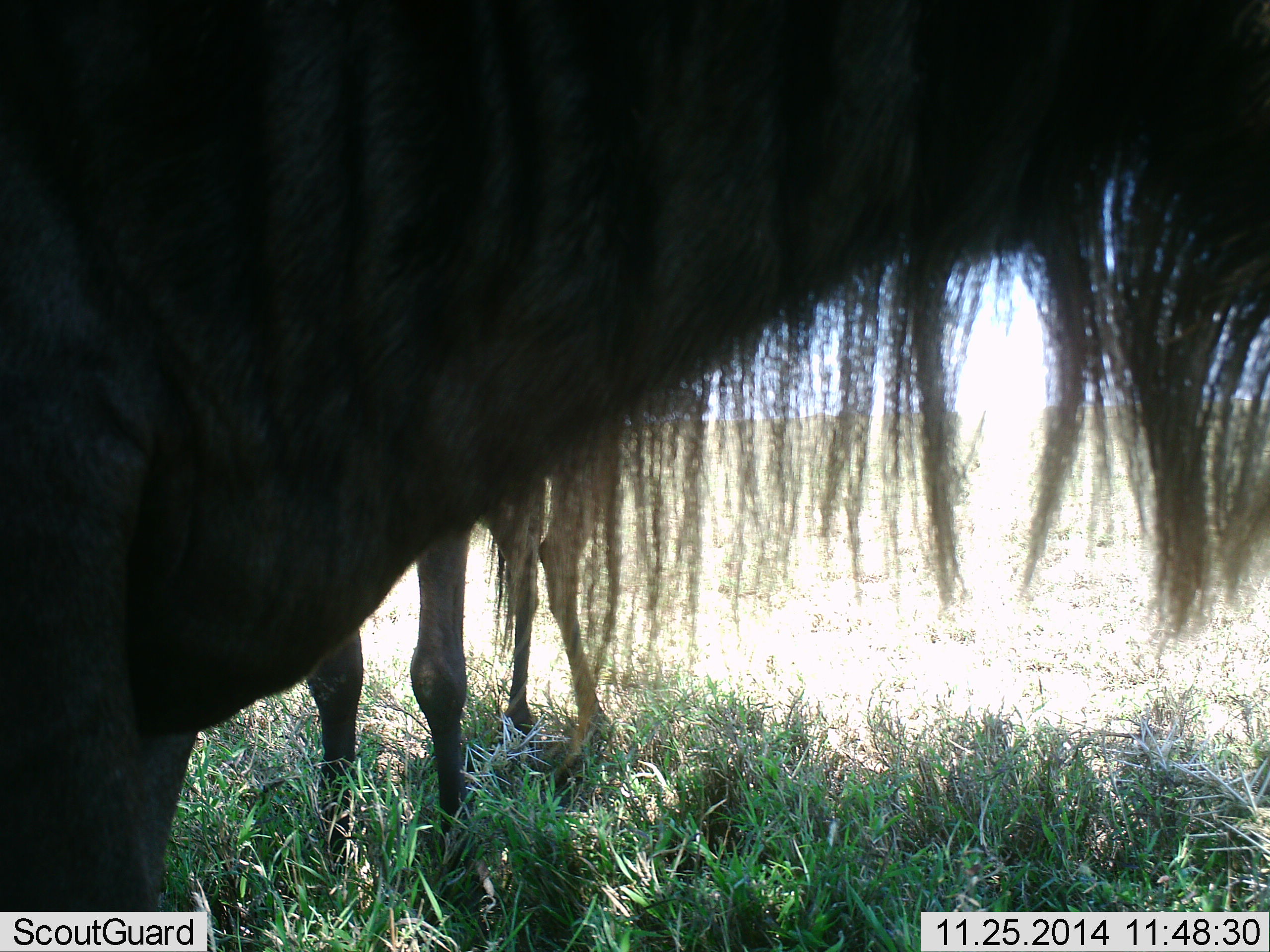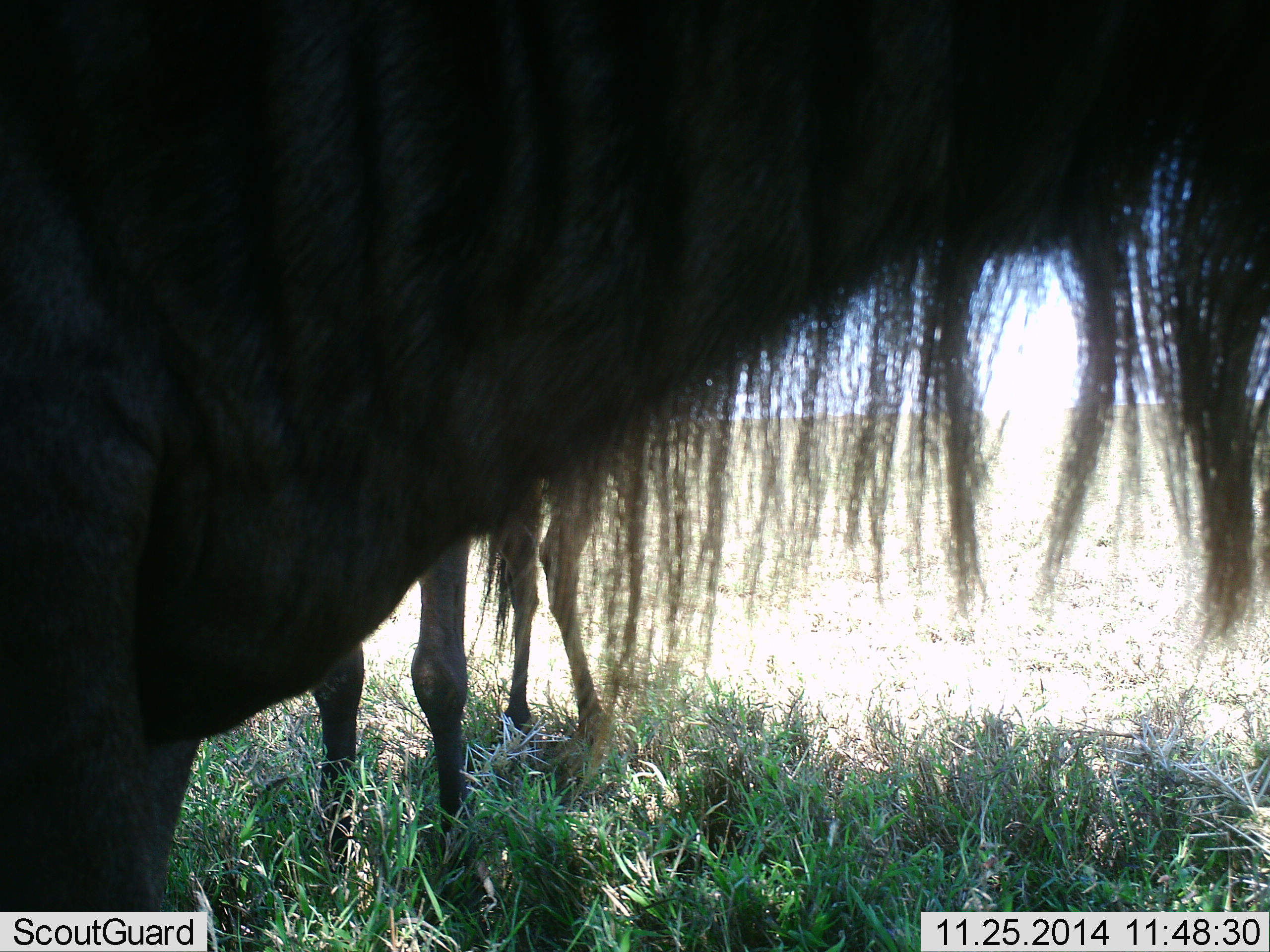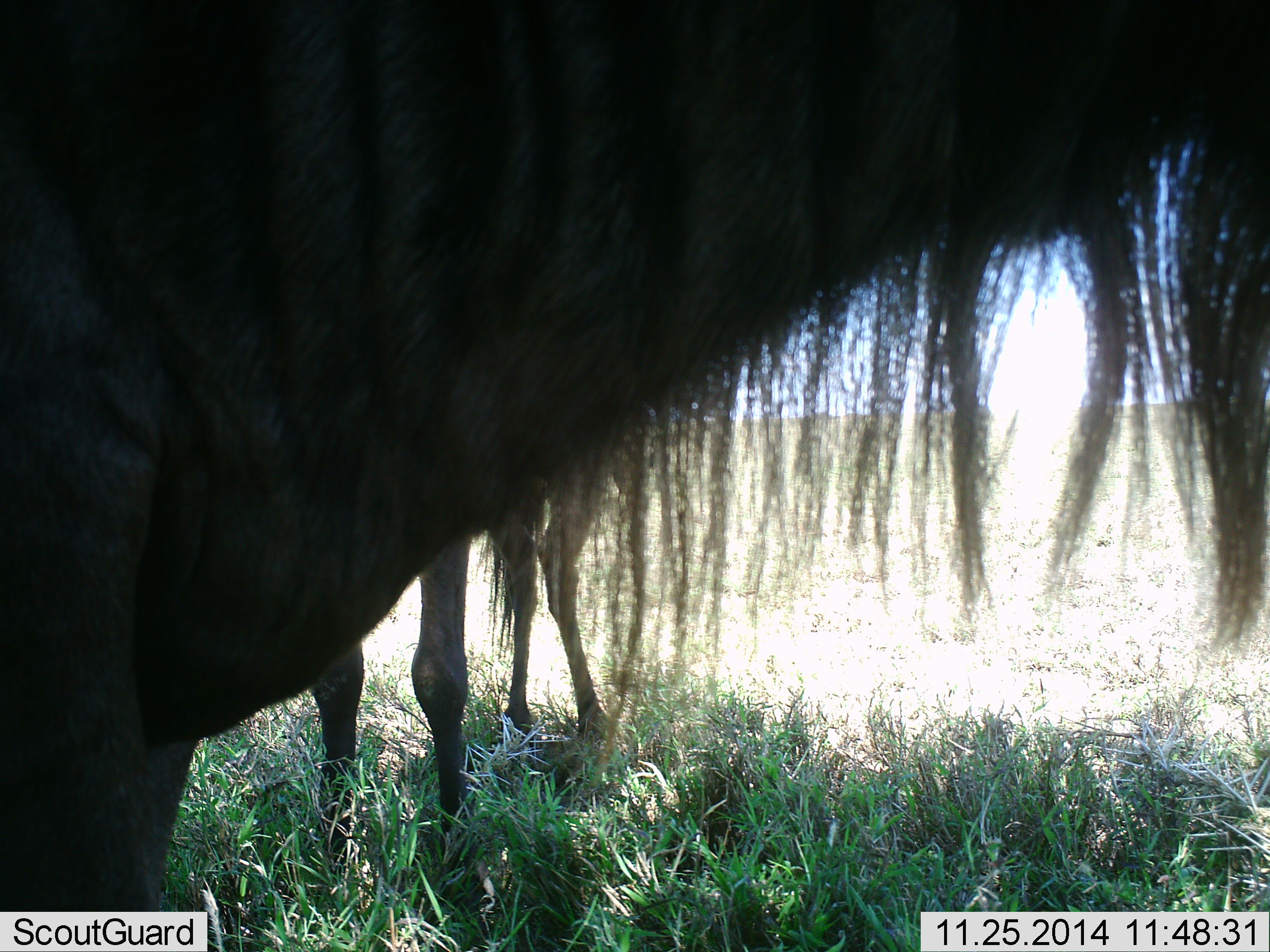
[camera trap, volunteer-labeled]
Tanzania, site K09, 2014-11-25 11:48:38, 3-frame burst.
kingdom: Animalia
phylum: Chordata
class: Mammalia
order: Artiodactyla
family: Bovidae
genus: Connochaetes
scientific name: Connochaetes taurinus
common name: blue wildebeest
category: wildebeest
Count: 2.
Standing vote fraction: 100%.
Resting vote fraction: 0%.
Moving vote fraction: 0%.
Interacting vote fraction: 0%.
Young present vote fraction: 10%.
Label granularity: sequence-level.